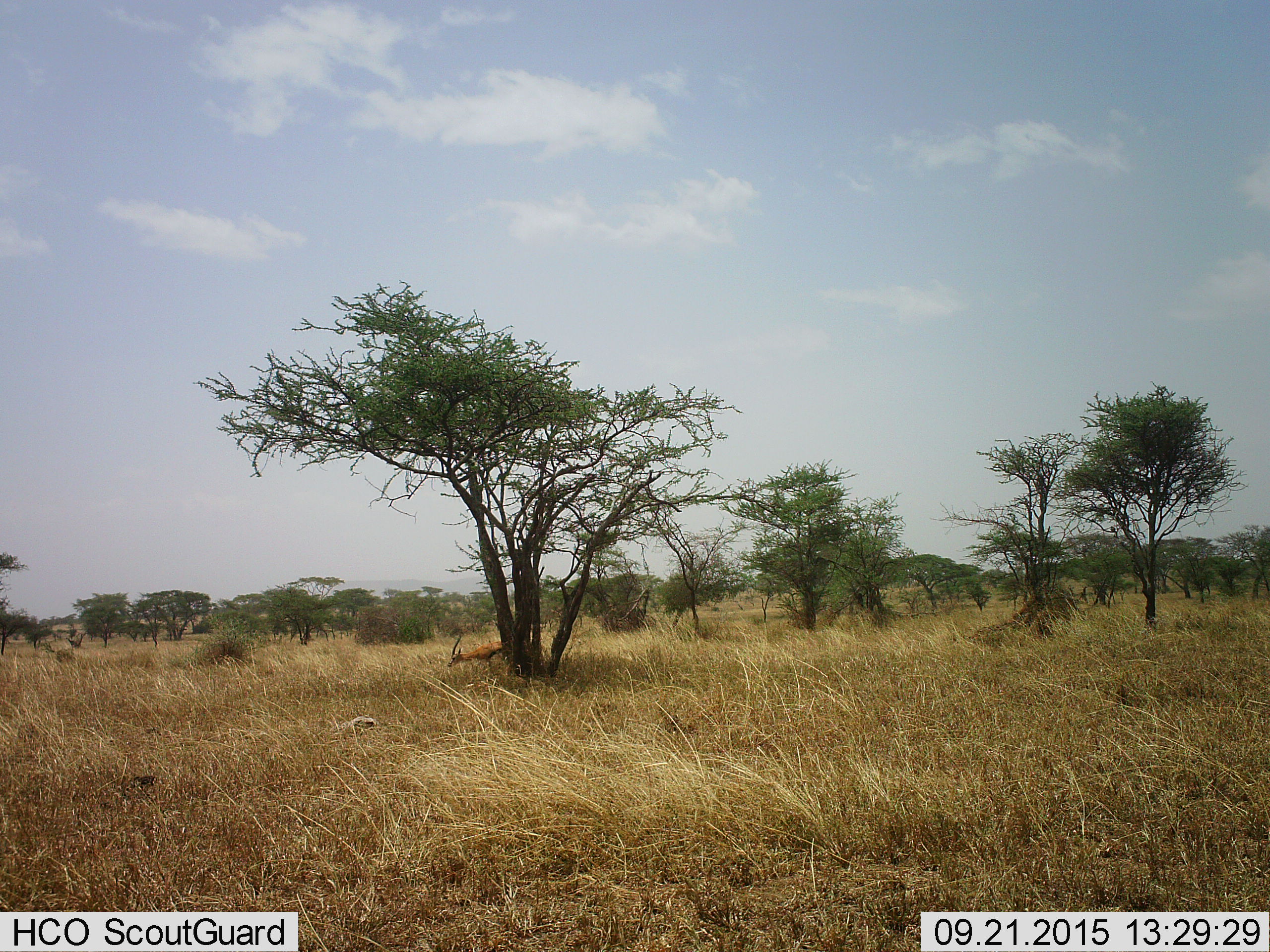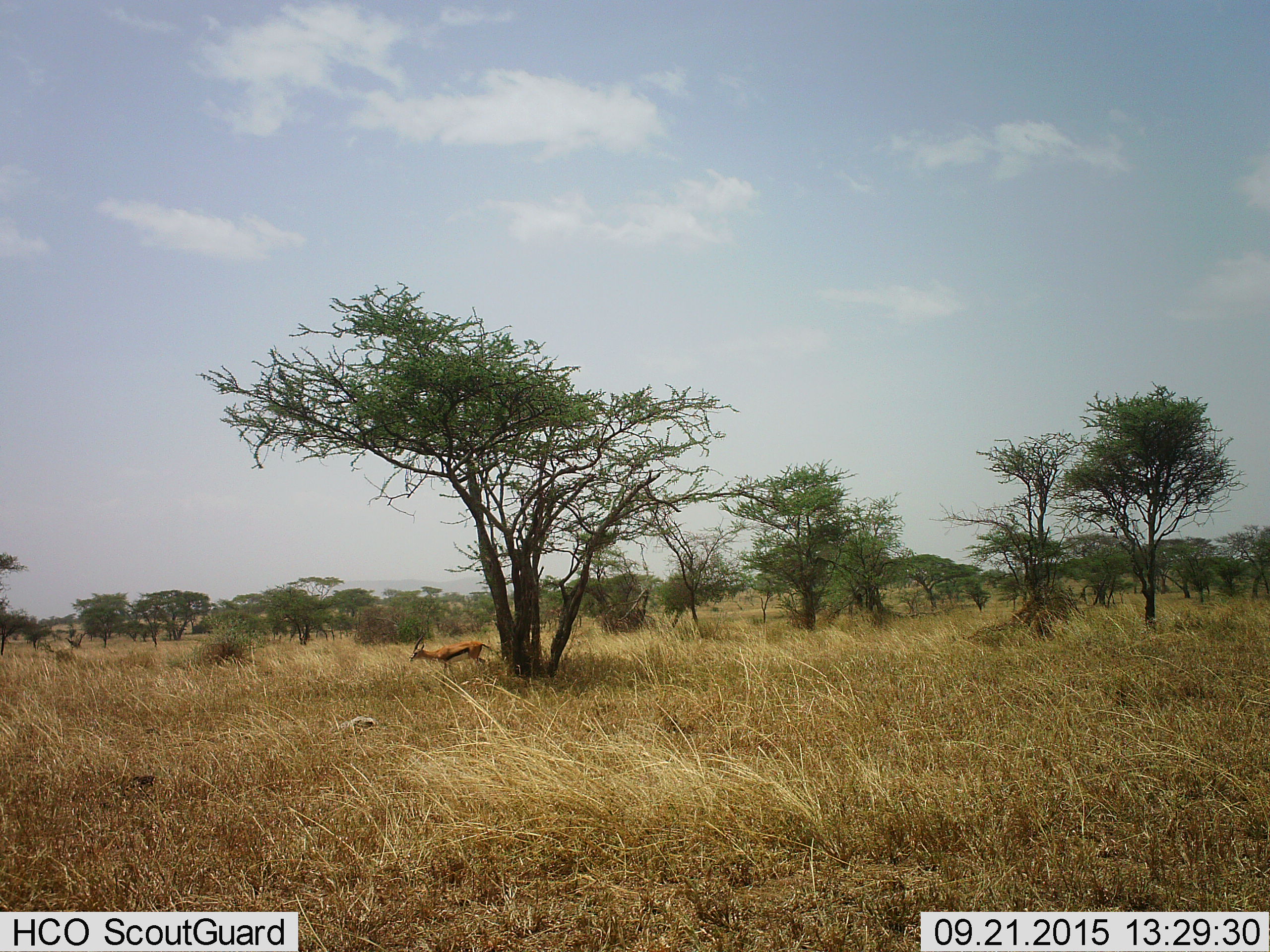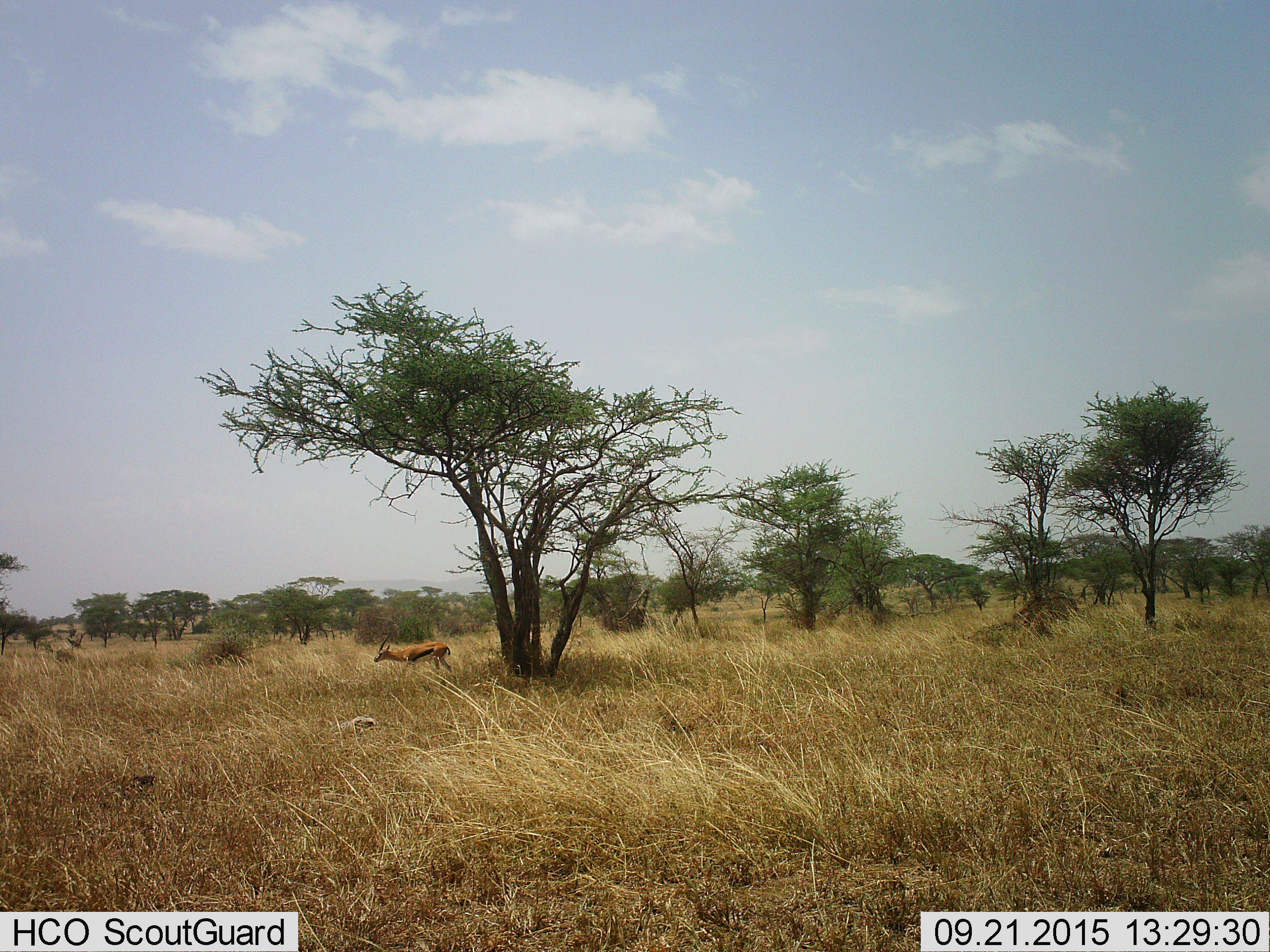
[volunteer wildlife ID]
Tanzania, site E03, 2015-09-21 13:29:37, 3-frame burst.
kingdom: Animalia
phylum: Chordata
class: Mammalia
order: Artiodactyla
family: Bovidae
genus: Eudorcas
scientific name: Eudorcas thomsonii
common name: thomson's gazelle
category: gazellethomsons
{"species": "gazellethomsons (thomson's gazelle) (Eudorcas thomsonii)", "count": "1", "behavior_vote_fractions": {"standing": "7%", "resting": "7%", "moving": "93%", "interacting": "0%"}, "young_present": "0%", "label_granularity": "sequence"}